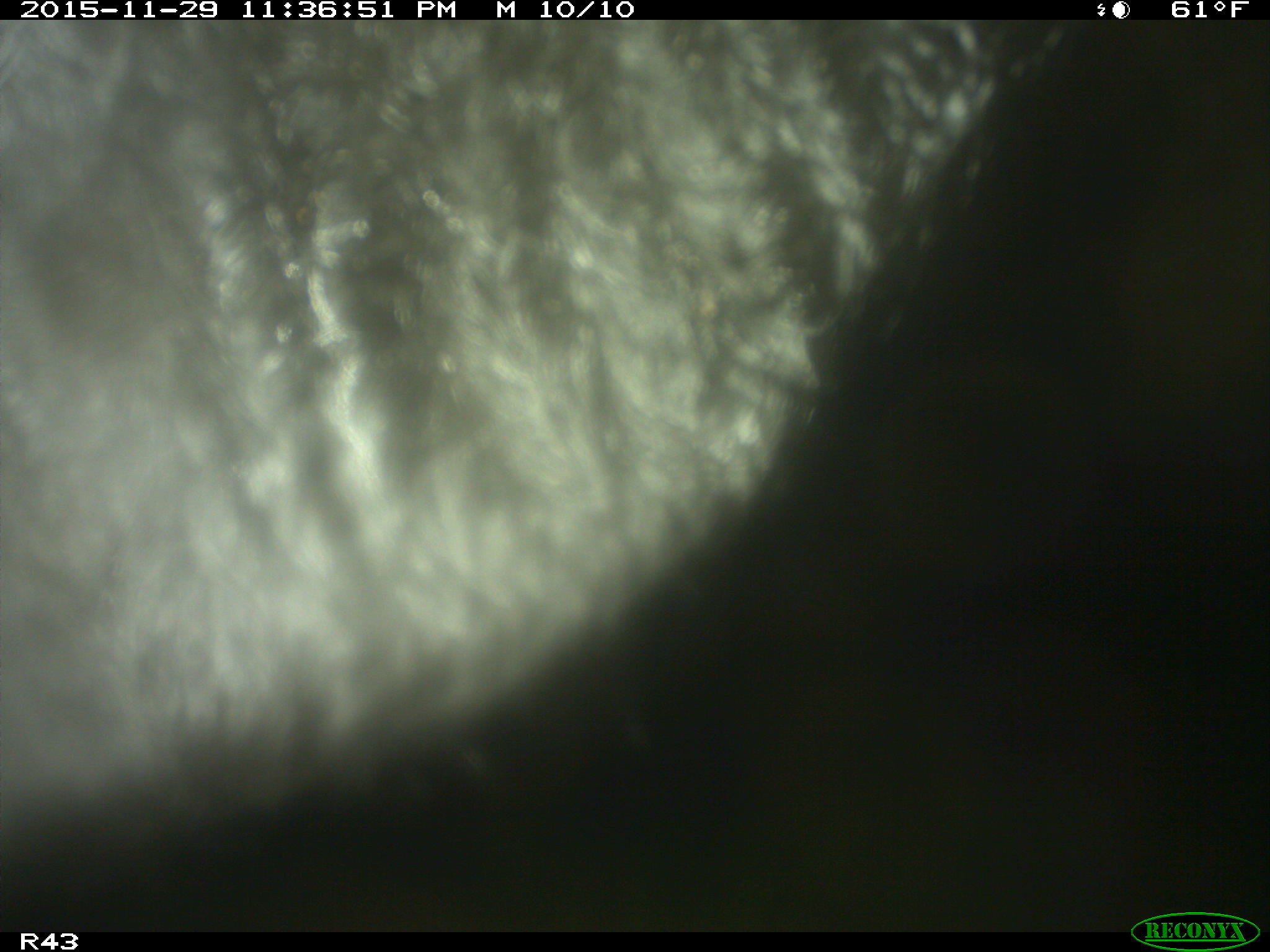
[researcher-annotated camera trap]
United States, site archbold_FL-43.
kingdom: Animalia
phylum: Chordata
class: Mammalia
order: Artiodactyla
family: Bovidae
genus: Bos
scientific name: Bos taurus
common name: domestic cow